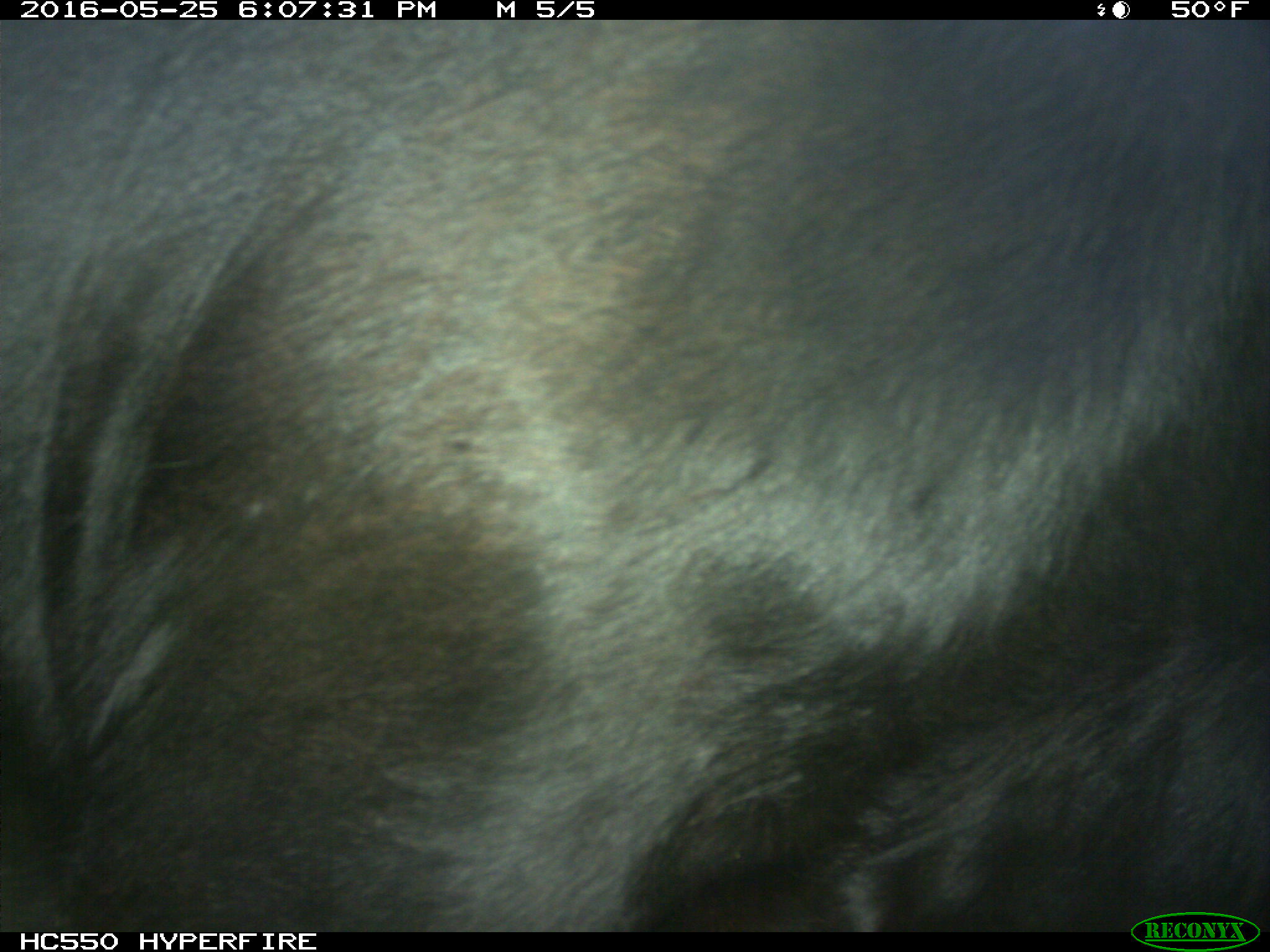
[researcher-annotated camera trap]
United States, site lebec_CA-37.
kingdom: Animalia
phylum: Chordata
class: Mammalia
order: Artiodactyla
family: Bovidae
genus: Bos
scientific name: Bos taurus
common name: domestic cow